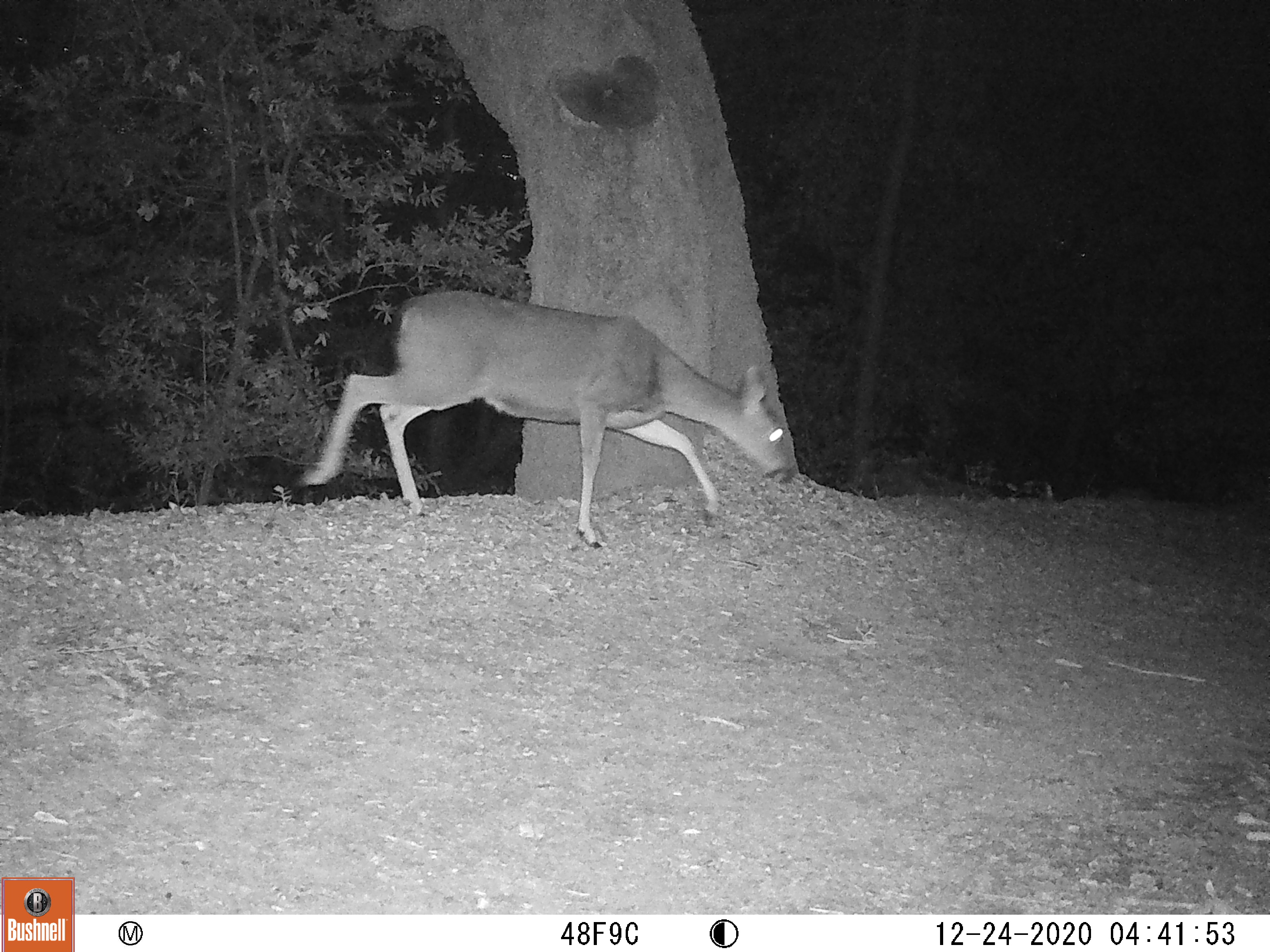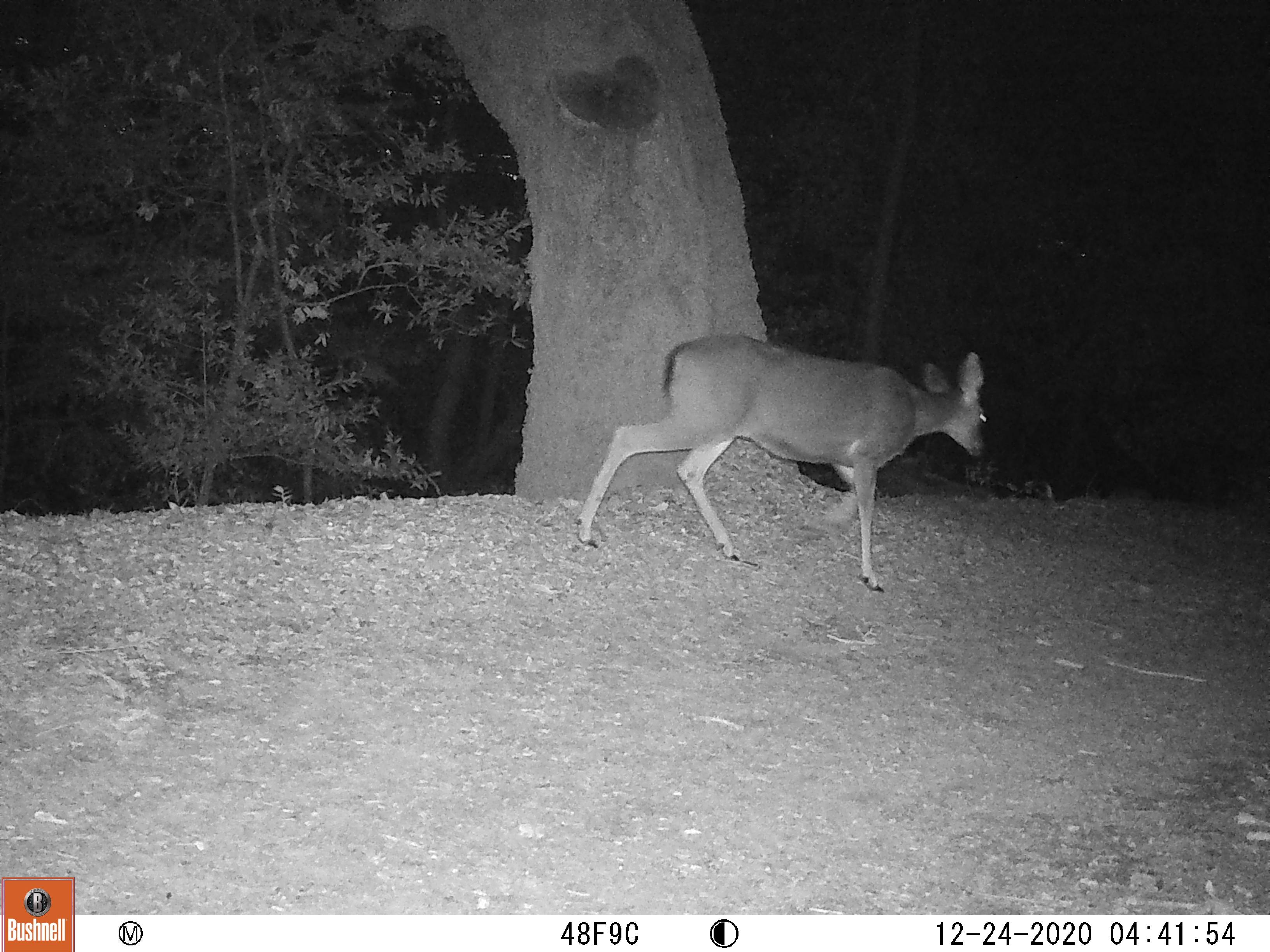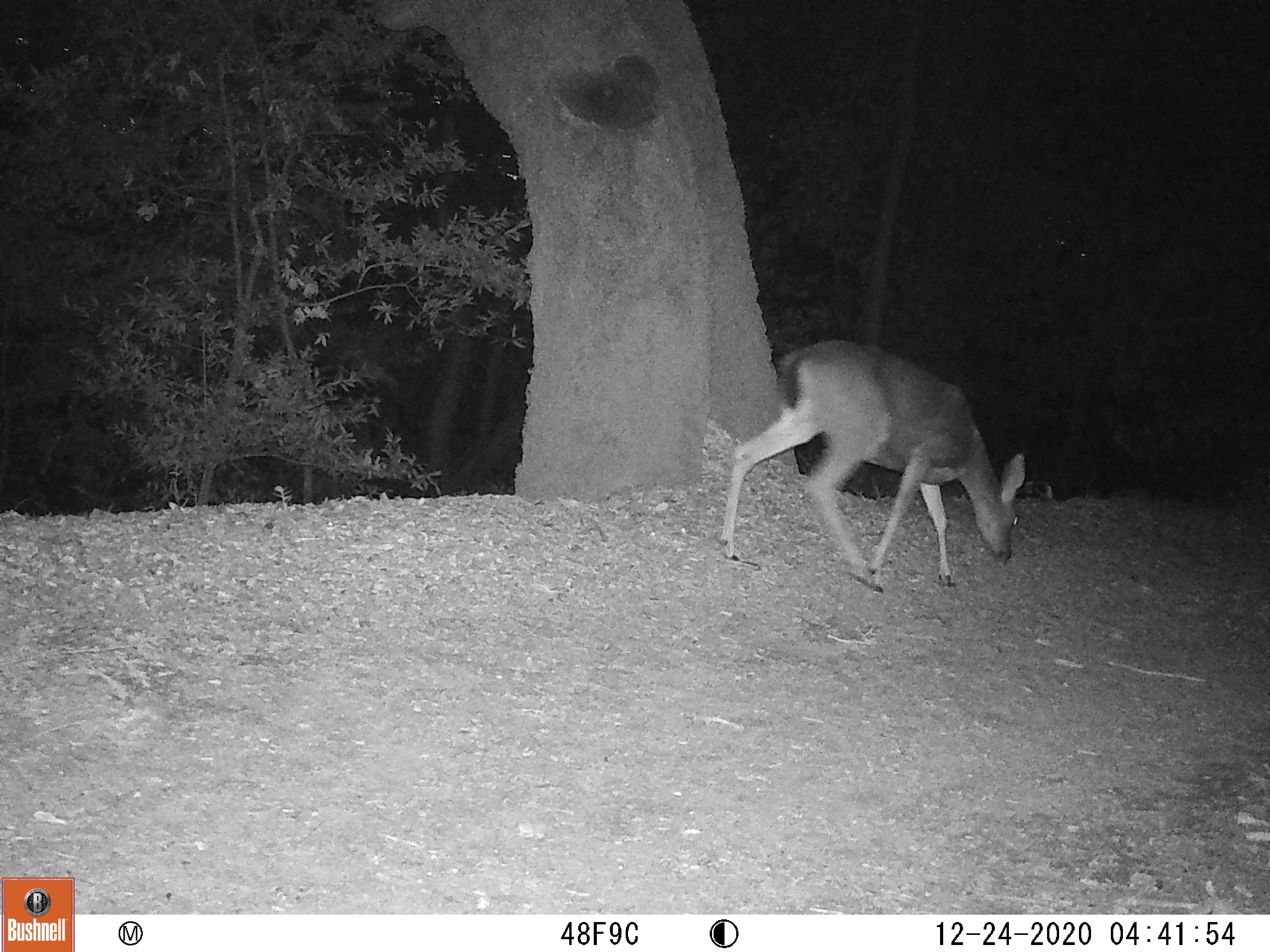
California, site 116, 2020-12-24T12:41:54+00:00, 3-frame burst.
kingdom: Animalia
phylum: Chordata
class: Mammalia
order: Artiodactyla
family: Cervidae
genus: Odocoileus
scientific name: Odocoileus hemionus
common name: mule deer